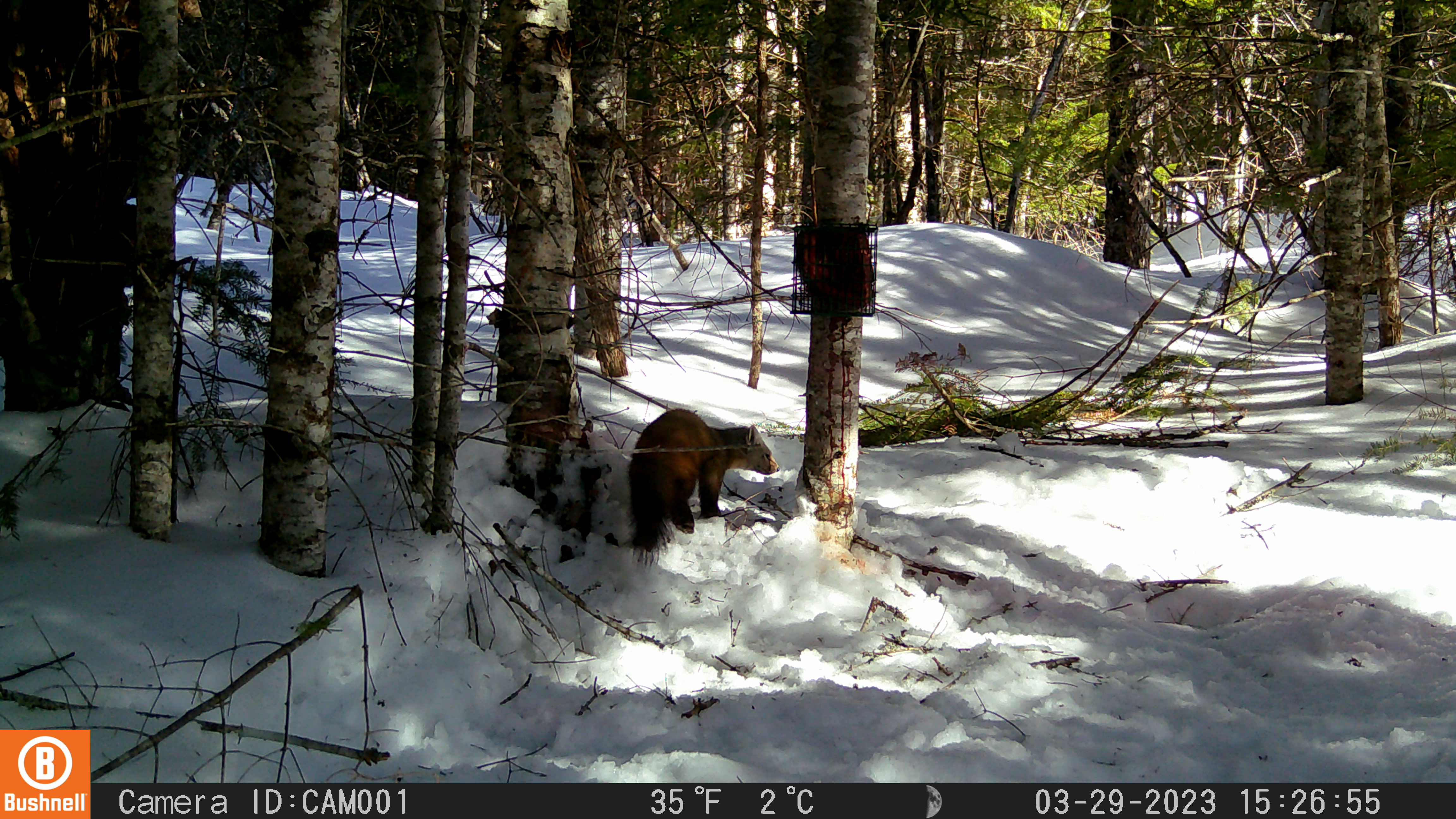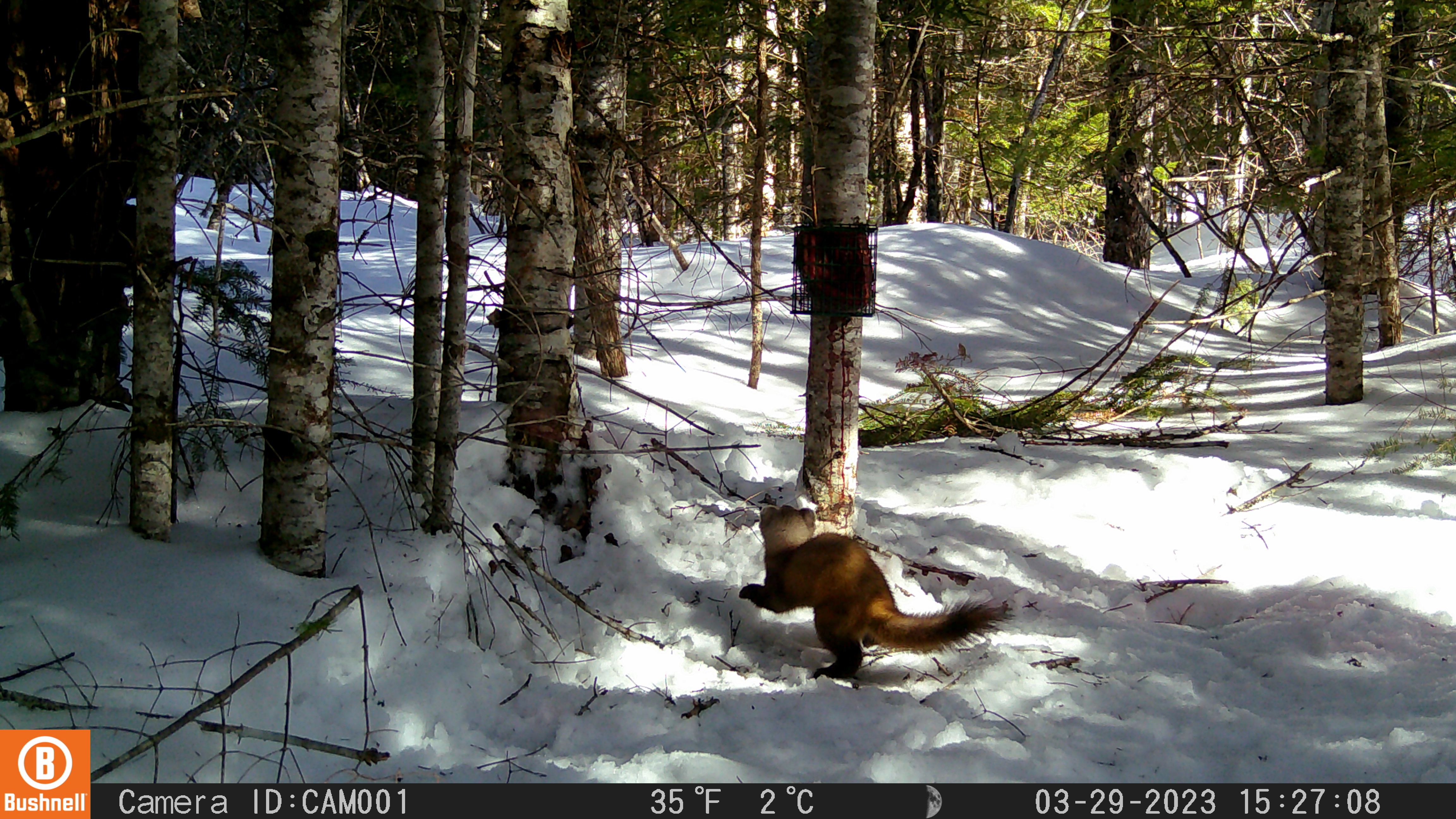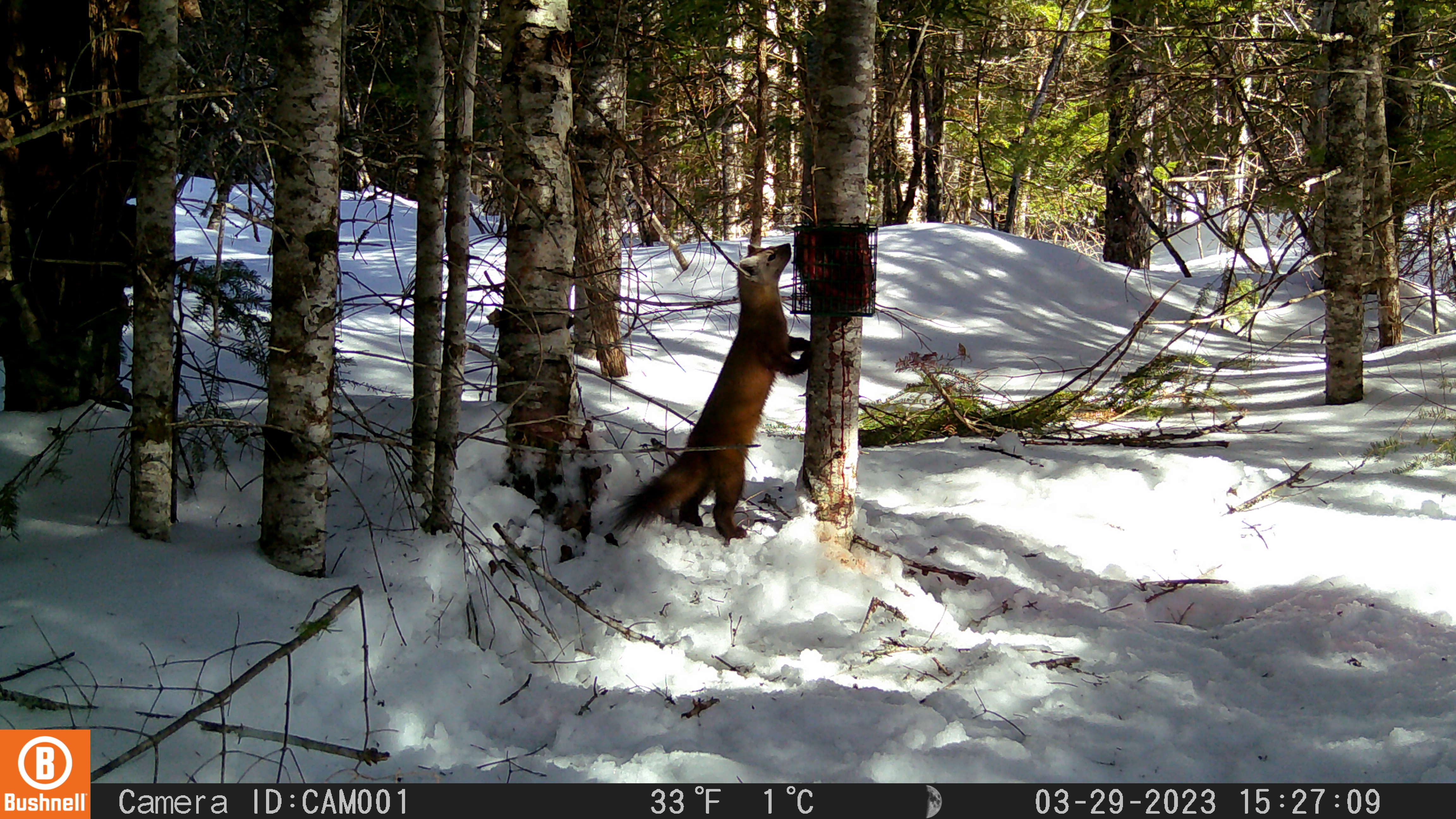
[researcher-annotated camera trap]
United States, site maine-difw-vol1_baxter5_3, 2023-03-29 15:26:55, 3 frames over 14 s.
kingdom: Animalia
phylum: Chordata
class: Mammalia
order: Carnivora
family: Mustelidae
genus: Martes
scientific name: Martes americana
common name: american marten